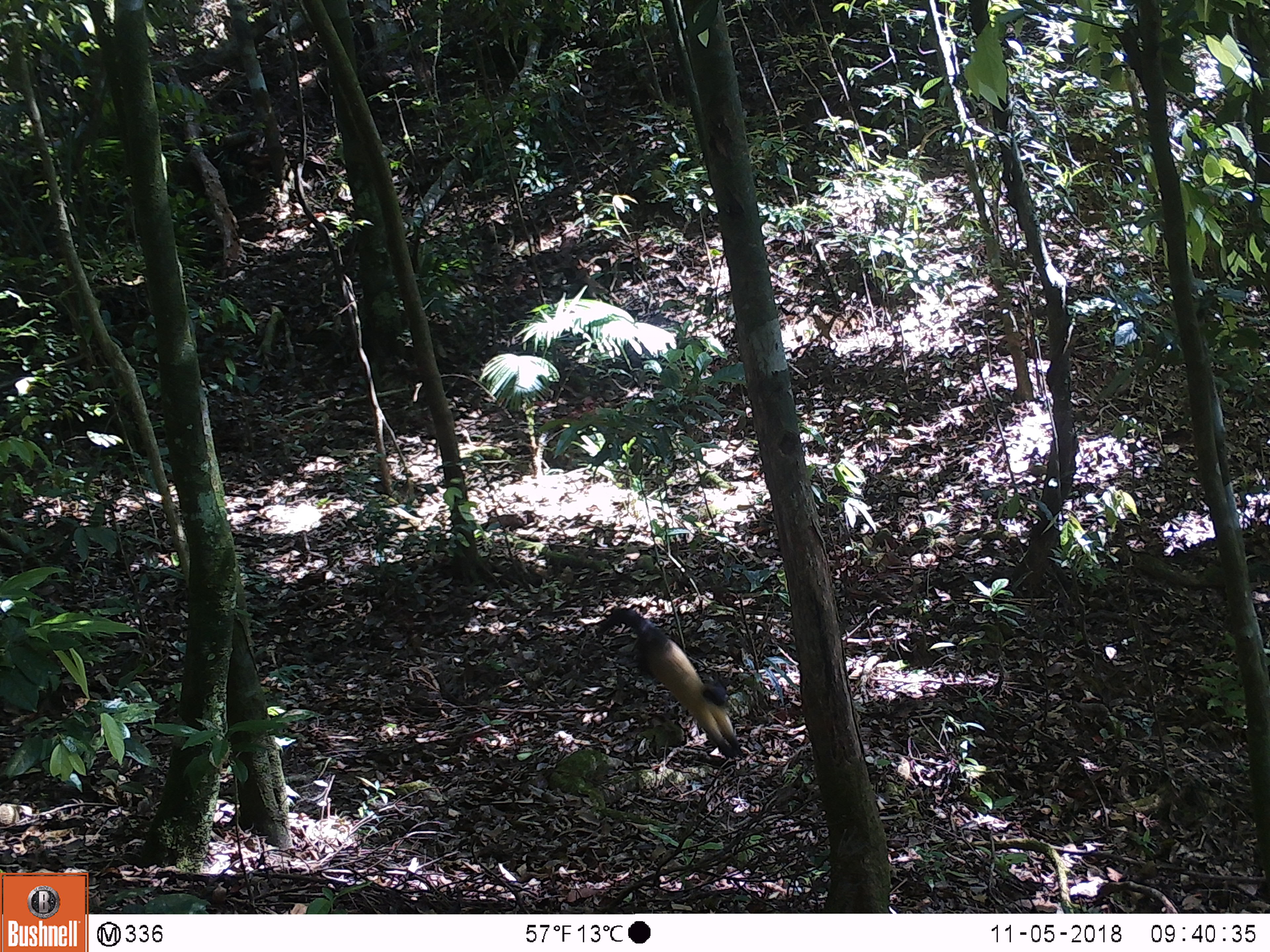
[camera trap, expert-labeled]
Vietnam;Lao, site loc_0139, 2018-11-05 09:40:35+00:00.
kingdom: Animalia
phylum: Chordata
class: Mammalia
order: Carnivora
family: Mustelidae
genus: Martes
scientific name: Martes flavigula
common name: yellow-throated marten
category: yellow throated marten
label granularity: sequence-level